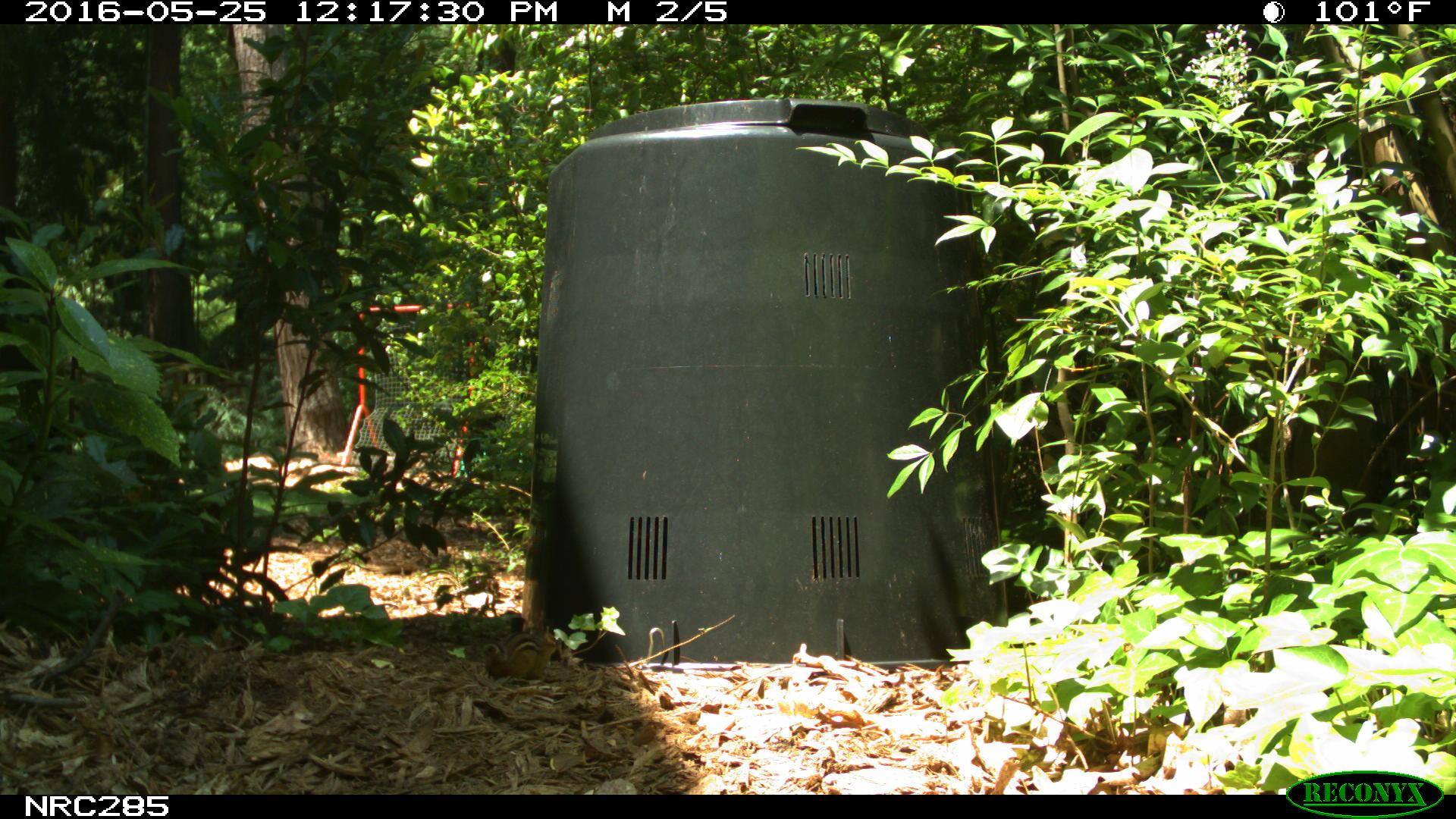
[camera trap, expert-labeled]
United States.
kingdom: Animalia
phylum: Chordata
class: Mammalia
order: Rodentia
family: Sciuridae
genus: Tamias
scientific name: Tamias striatus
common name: eastern chipmunk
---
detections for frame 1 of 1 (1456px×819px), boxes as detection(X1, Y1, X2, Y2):
Eastern Chipmunk: detection(477, 619, 568, 681)